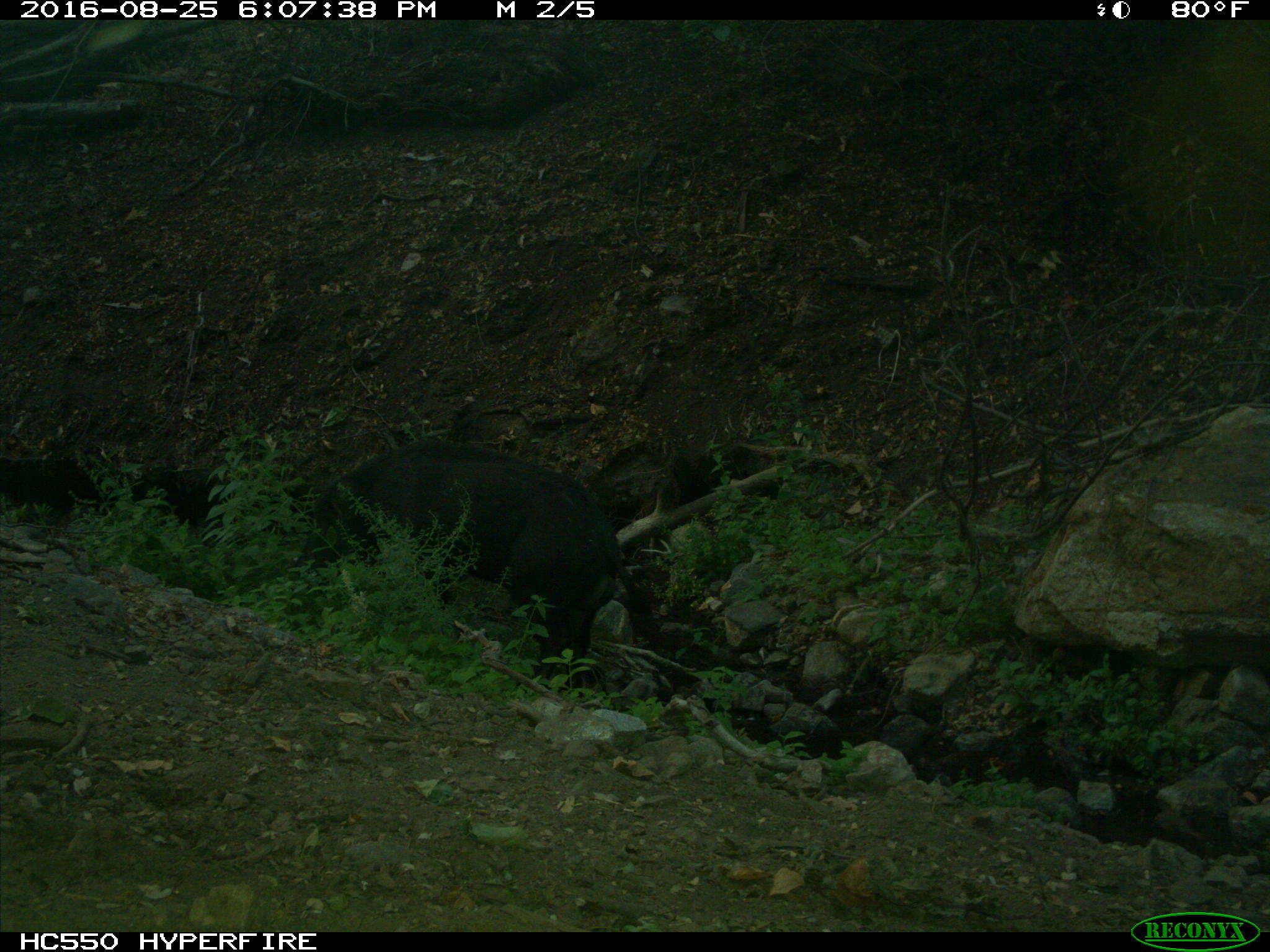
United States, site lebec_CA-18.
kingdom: Animalia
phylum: Chordata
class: Mammalia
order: Artiodactyla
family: Suidae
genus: Sus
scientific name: Sus scrofa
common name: wild boar